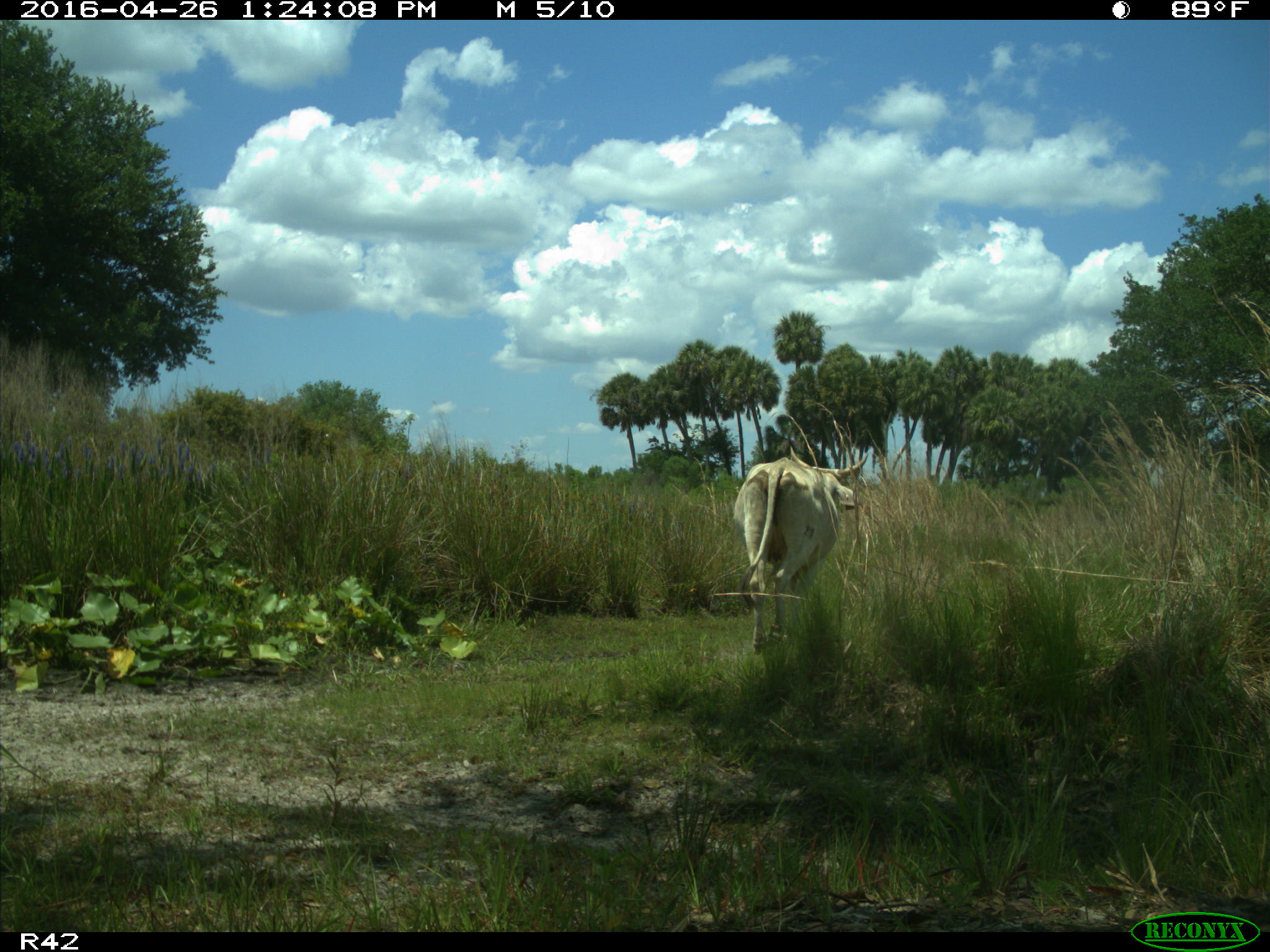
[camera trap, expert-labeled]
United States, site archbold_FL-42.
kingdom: Animalia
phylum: Chordata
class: Mammalia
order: Artiodactyla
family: Bovidae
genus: Bos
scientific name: Bos taurus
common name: domestic cow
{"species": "Bos taurus (domestic cow)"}